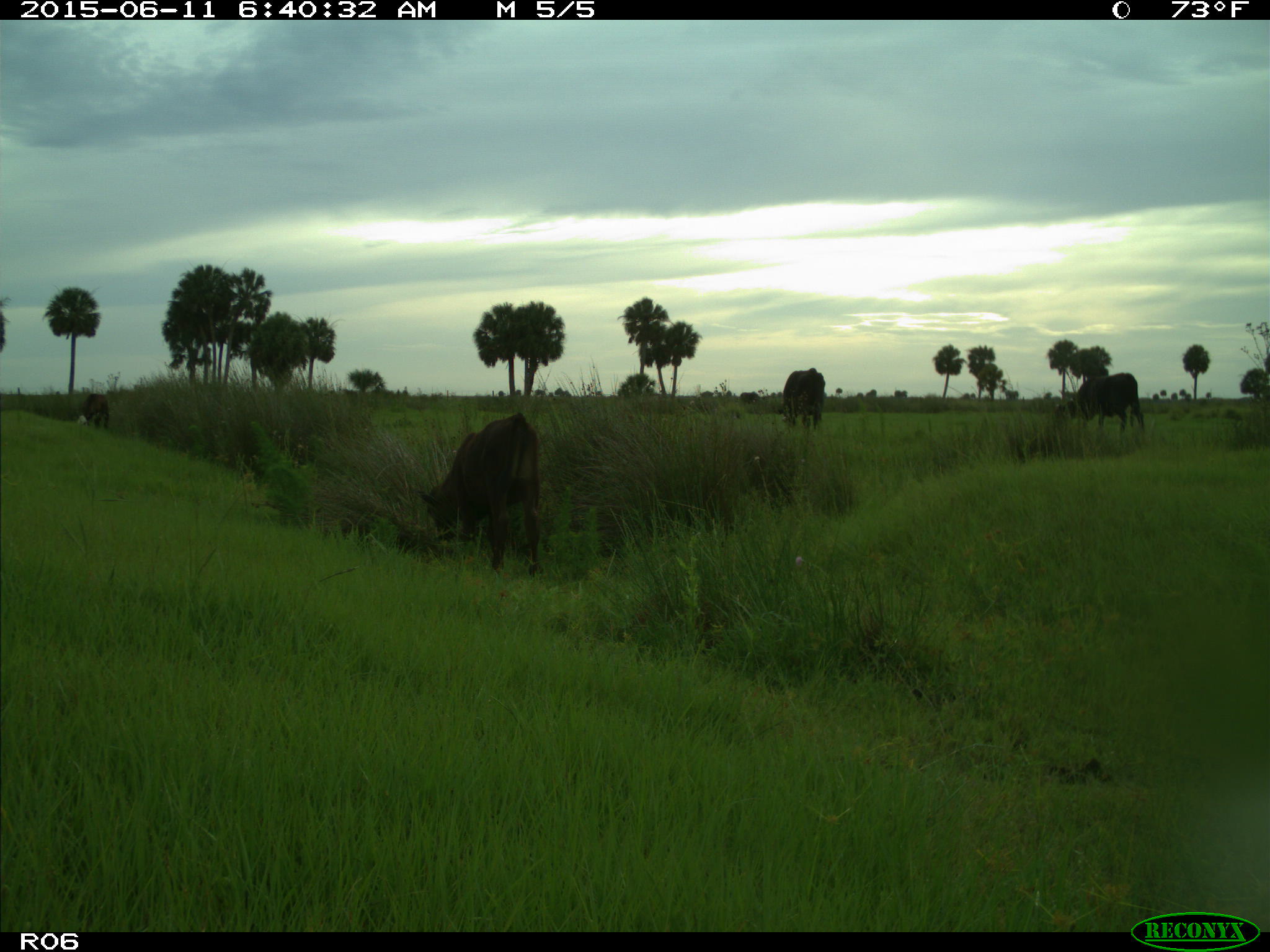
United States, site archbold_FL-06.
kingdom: Animalia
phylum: Chordata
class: Mammalia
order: Artiodactyla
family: Bovidae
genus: Bos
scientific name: Bos taurus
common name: domestic cow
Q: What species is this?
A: Bos taurus (domestic cow).